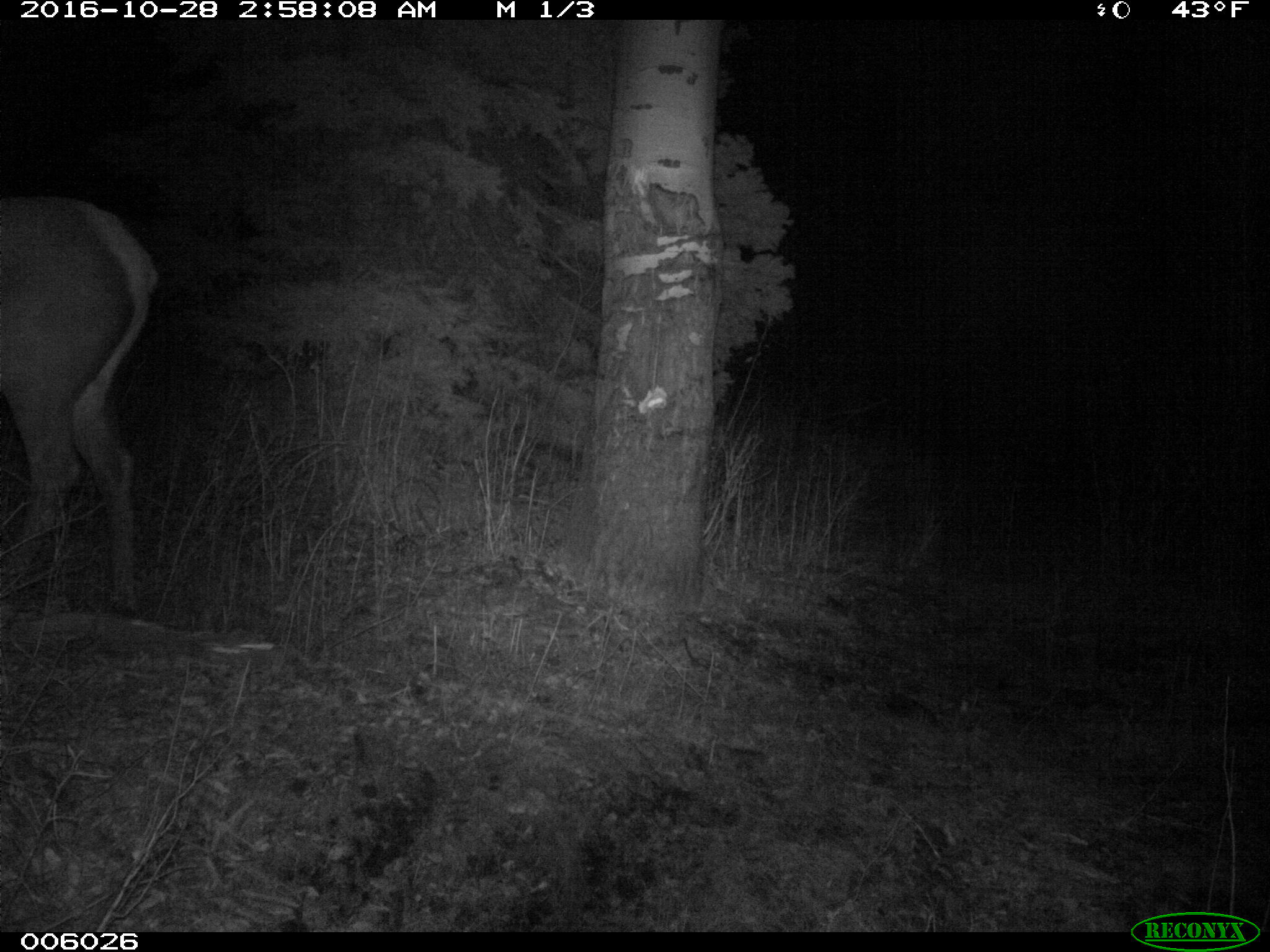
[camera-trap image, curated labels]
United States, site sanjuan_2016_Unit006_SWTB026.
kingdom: Animalia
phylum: Chordata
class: Mammalia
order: Artiodactyla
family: Cervidae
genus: Cervus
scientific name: Cervus elaphus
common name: red deer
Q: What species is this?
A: Cervus elaphus (red deer).